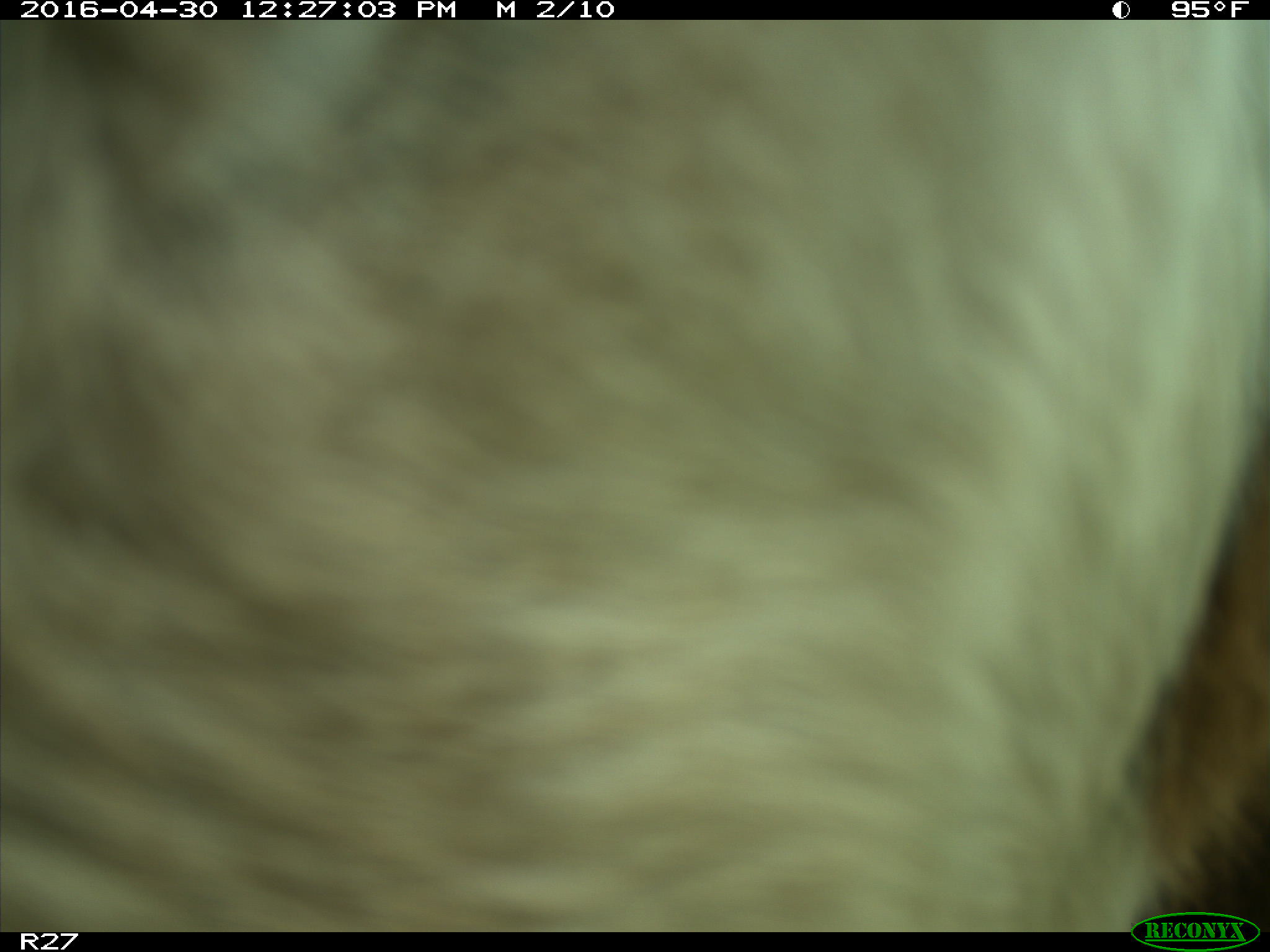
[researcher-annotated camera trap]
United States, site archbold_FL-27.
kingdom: Animalia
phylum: Chordata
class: Mammalia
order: Artiodactyla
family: Bovidae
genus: Bos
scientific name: Bos taurus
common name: domestic cow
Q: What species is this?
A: Bos taurus (domestic cow).